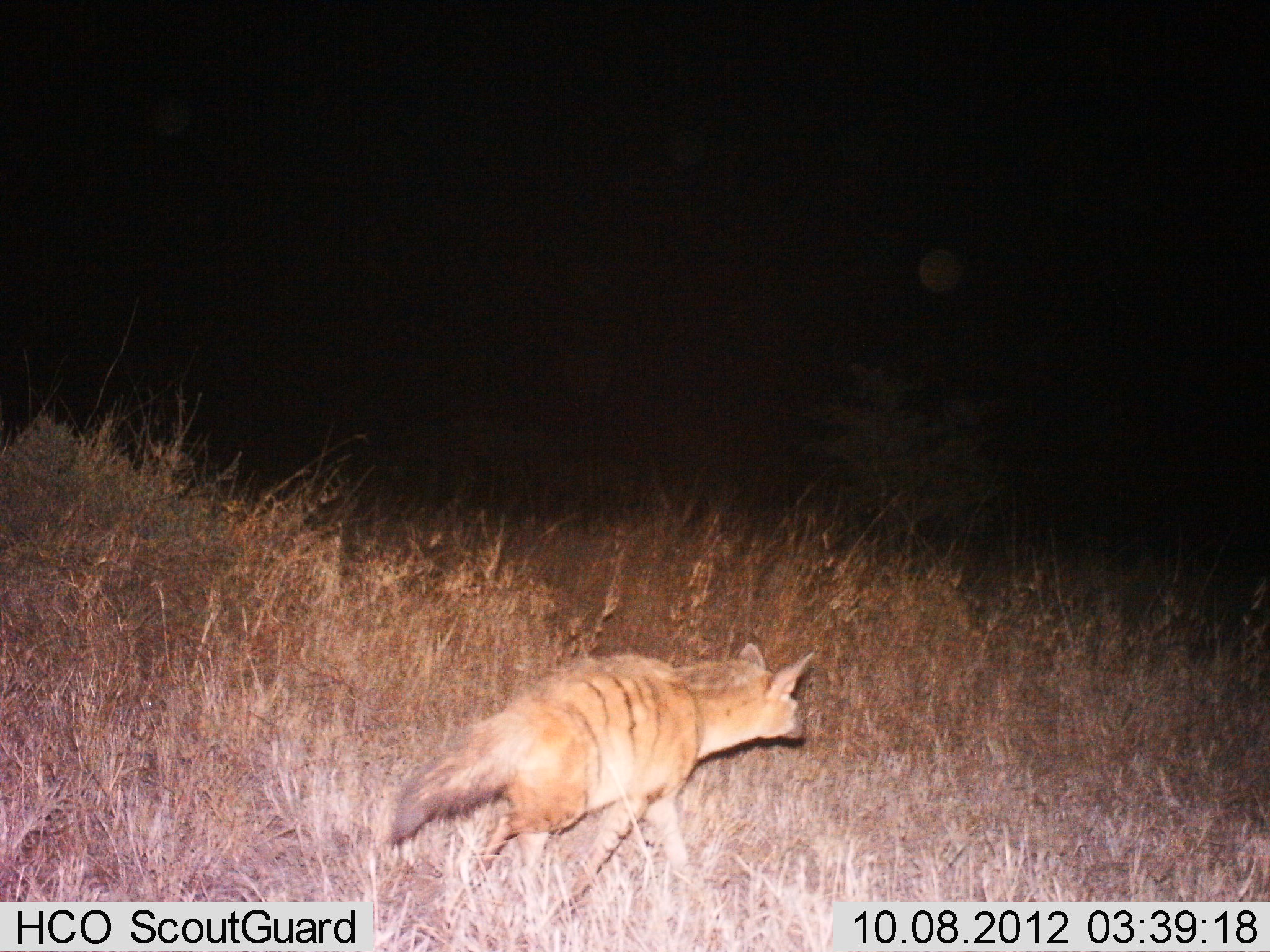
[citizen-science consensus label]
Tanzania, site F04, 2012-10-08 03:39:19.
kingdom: Animalia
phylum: Chordata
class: Mammalia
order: Carnivora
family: Hyaenidae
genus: Proteles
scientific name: Proteles cristatus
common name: aardwolf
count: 1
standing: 0%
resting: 0%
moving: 100%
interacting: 0%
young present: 0%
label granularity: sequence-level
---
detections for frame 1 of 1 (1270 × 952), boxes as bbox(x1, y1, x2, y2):
animal: bbox(386, 642, 821, 928)